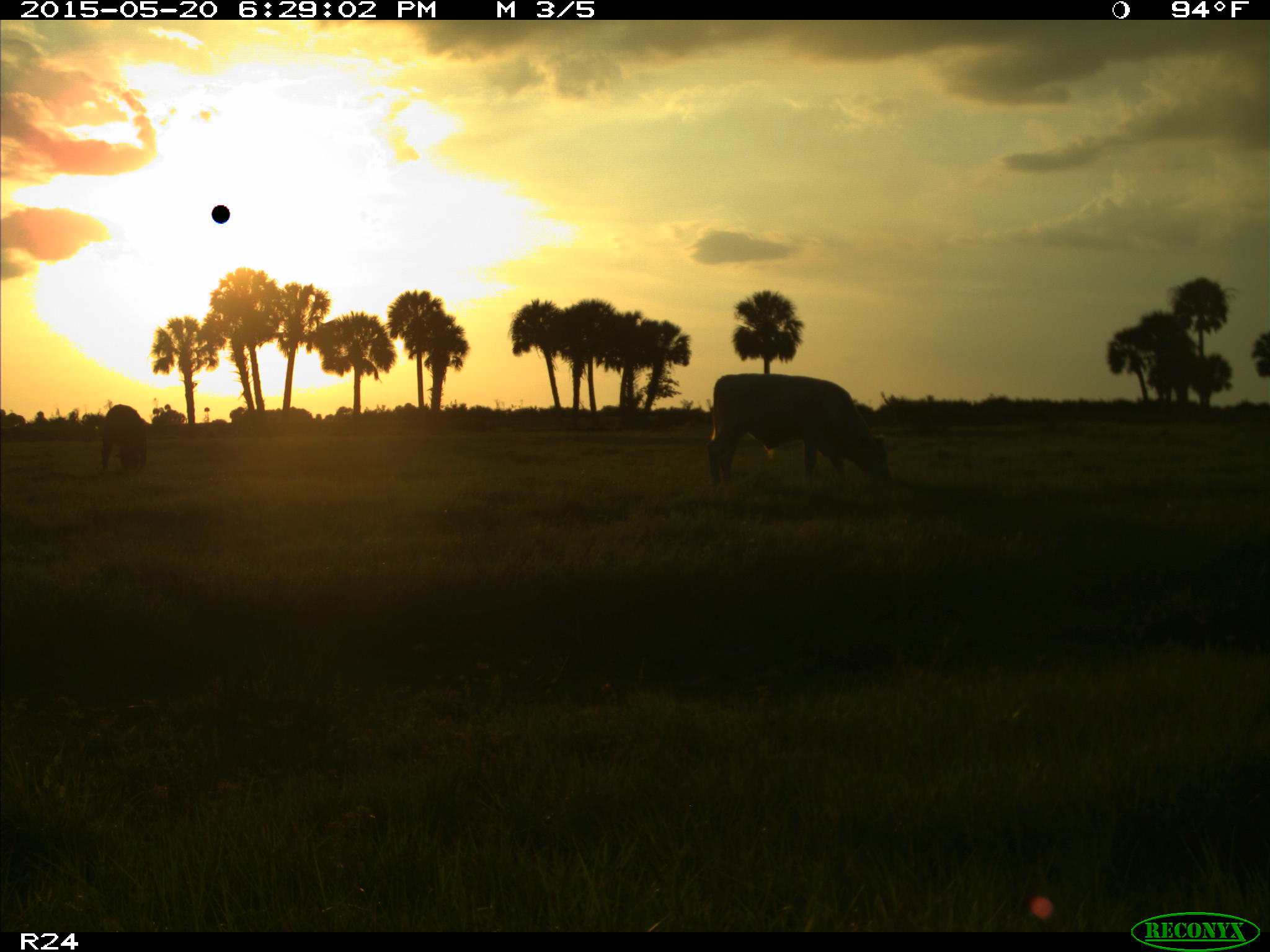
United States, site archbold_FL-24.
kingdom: Animalia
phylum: Chordata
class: Mammalia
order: Artiodactyla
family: Bovidae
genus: Bos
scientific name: Bos taurus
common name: domestic cow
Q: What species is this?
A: Bos taurus (domestic cow).